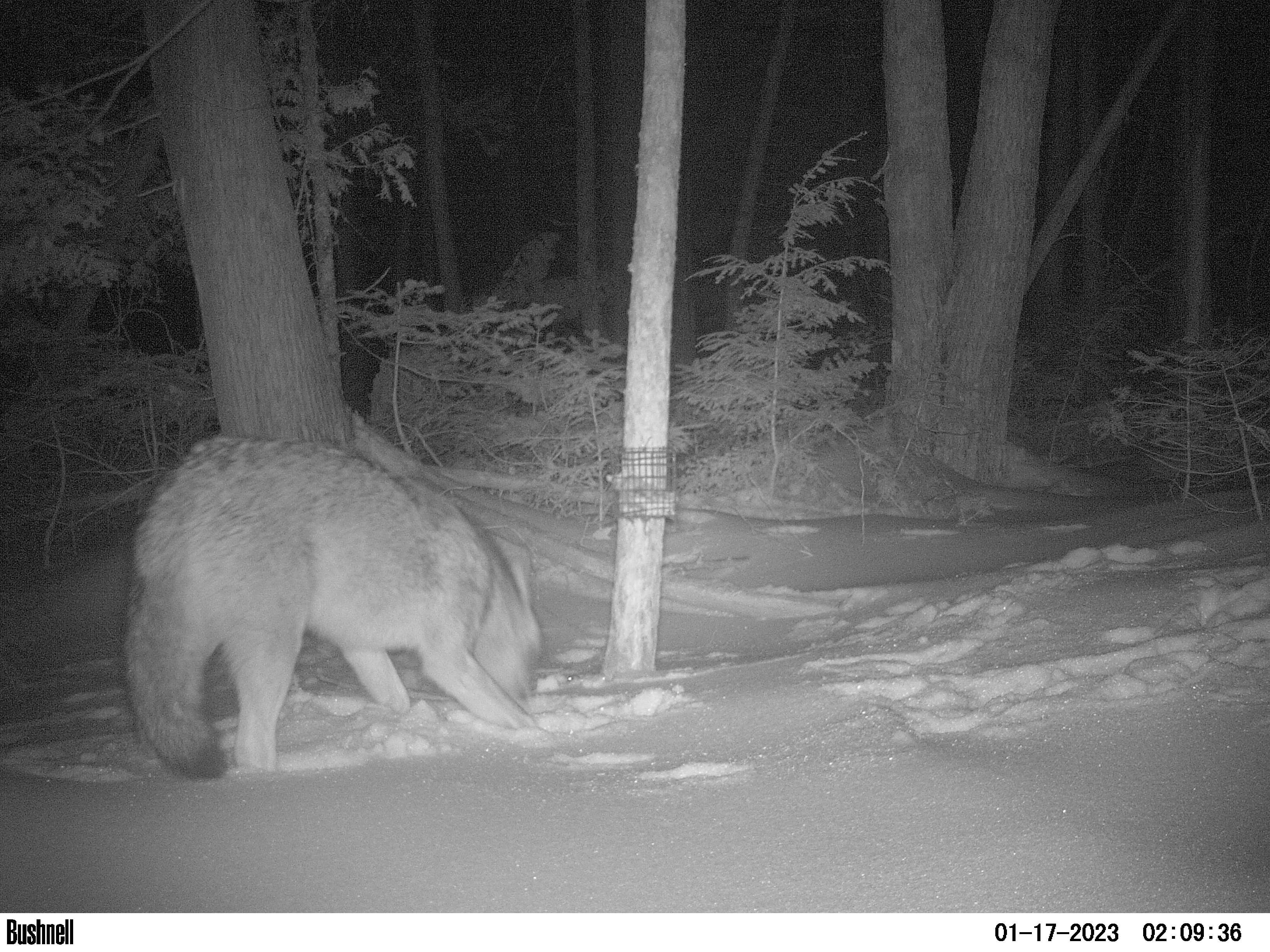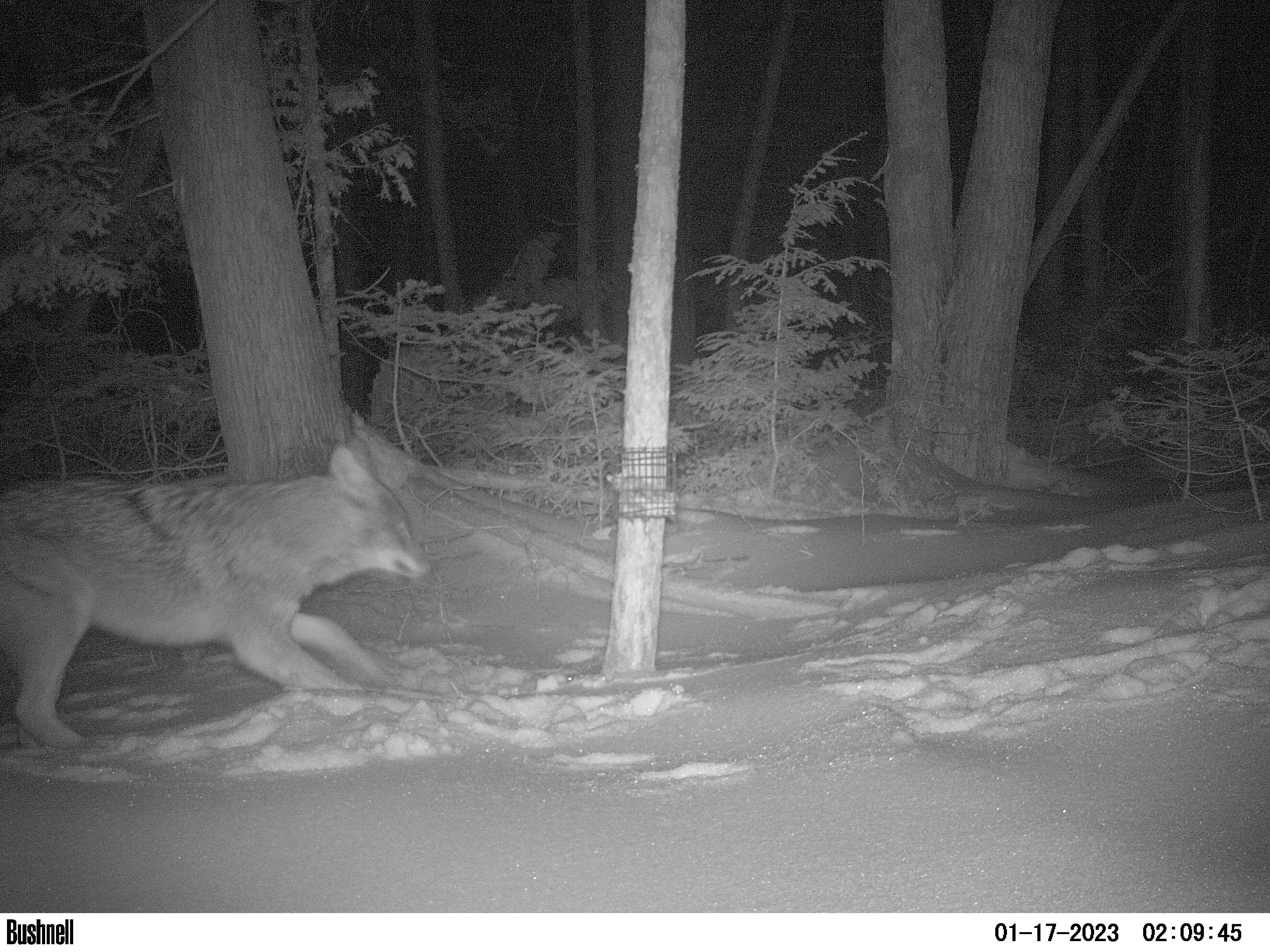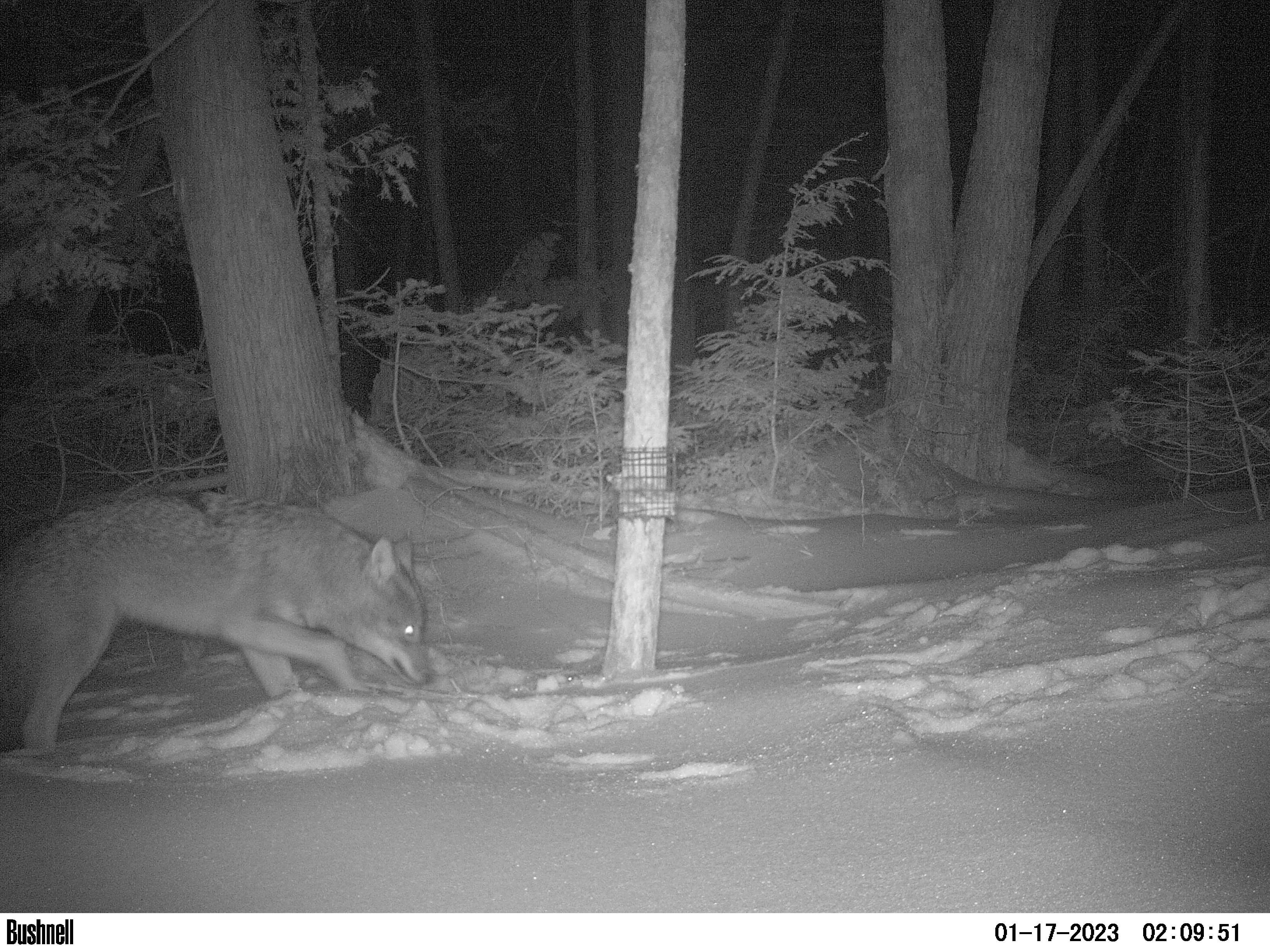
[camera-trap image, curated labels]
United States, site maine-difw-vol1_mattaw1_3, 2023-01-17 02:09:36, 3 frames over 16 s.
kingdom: Animalia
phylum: Chordata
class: Mammalia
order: Carnivora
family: Canidae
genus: Canis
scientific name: Canis latrans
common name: coyote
Coyote (Canis latrans).